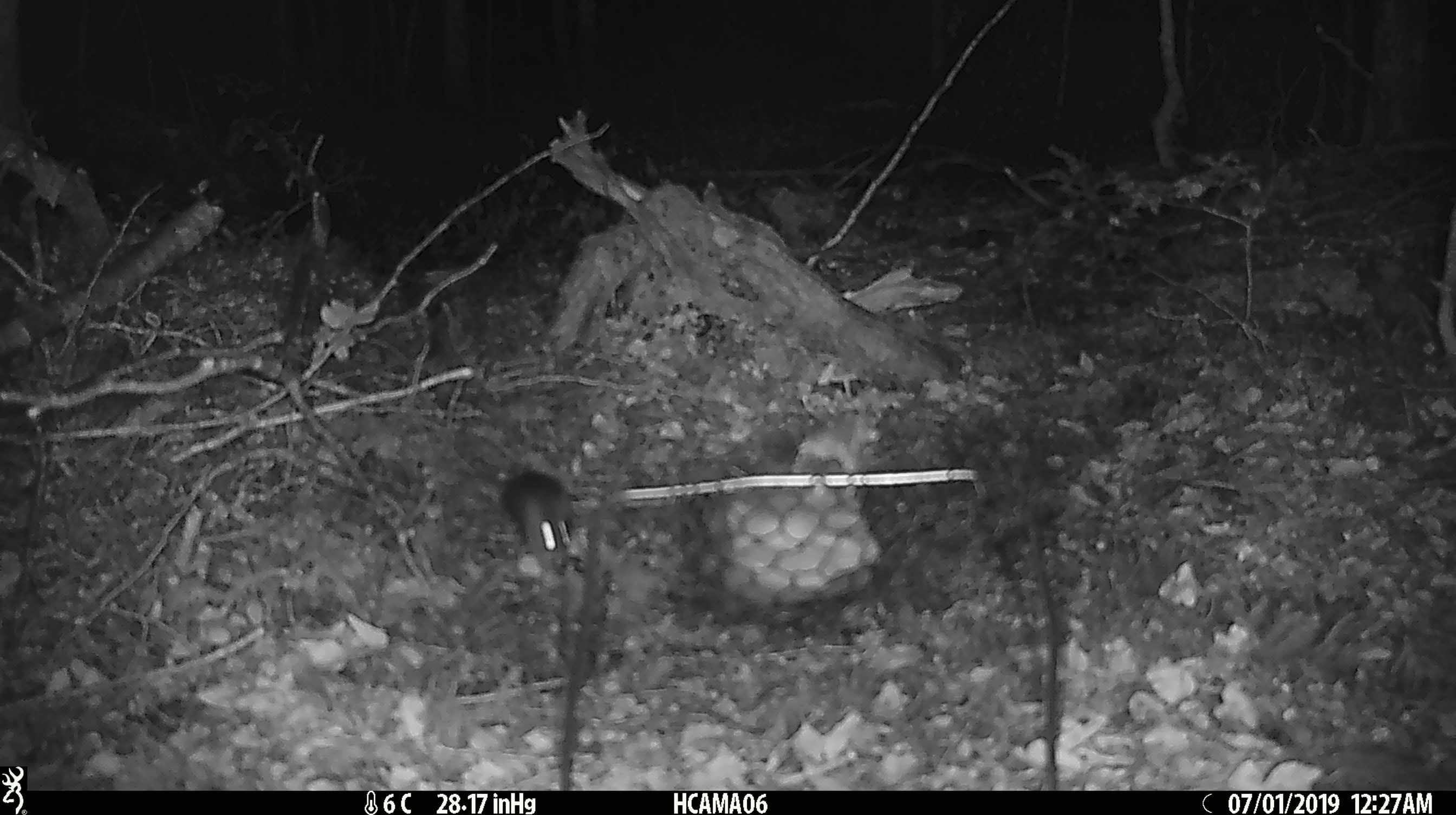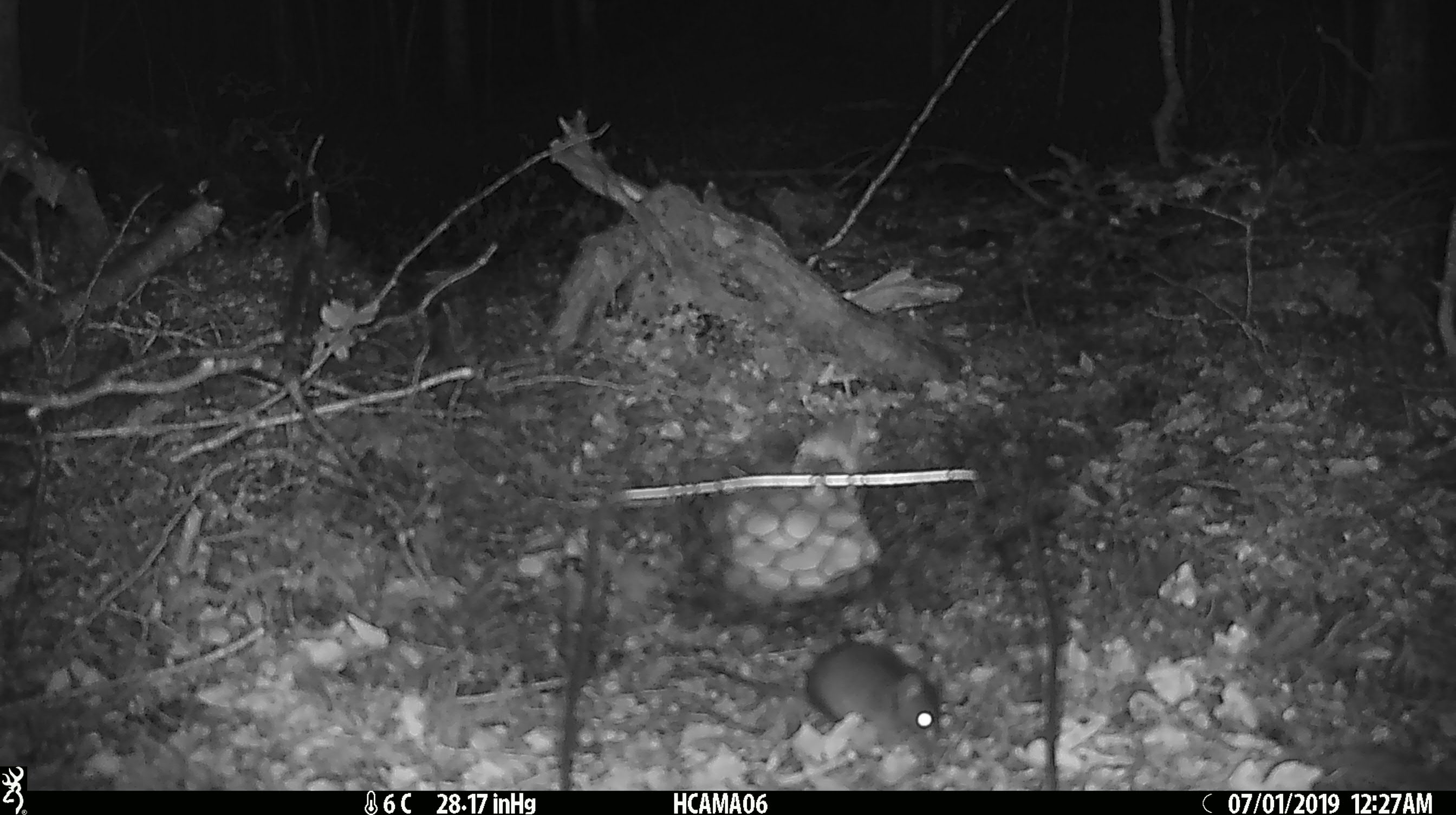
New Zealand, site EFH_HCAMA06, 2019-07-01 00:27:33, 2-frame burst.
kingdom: Animalia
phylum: Chordata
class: Mammalia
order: Rodentia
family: Muridae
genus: Mus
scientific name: Mus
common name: mouse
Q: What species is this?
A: Mouse (Mus).